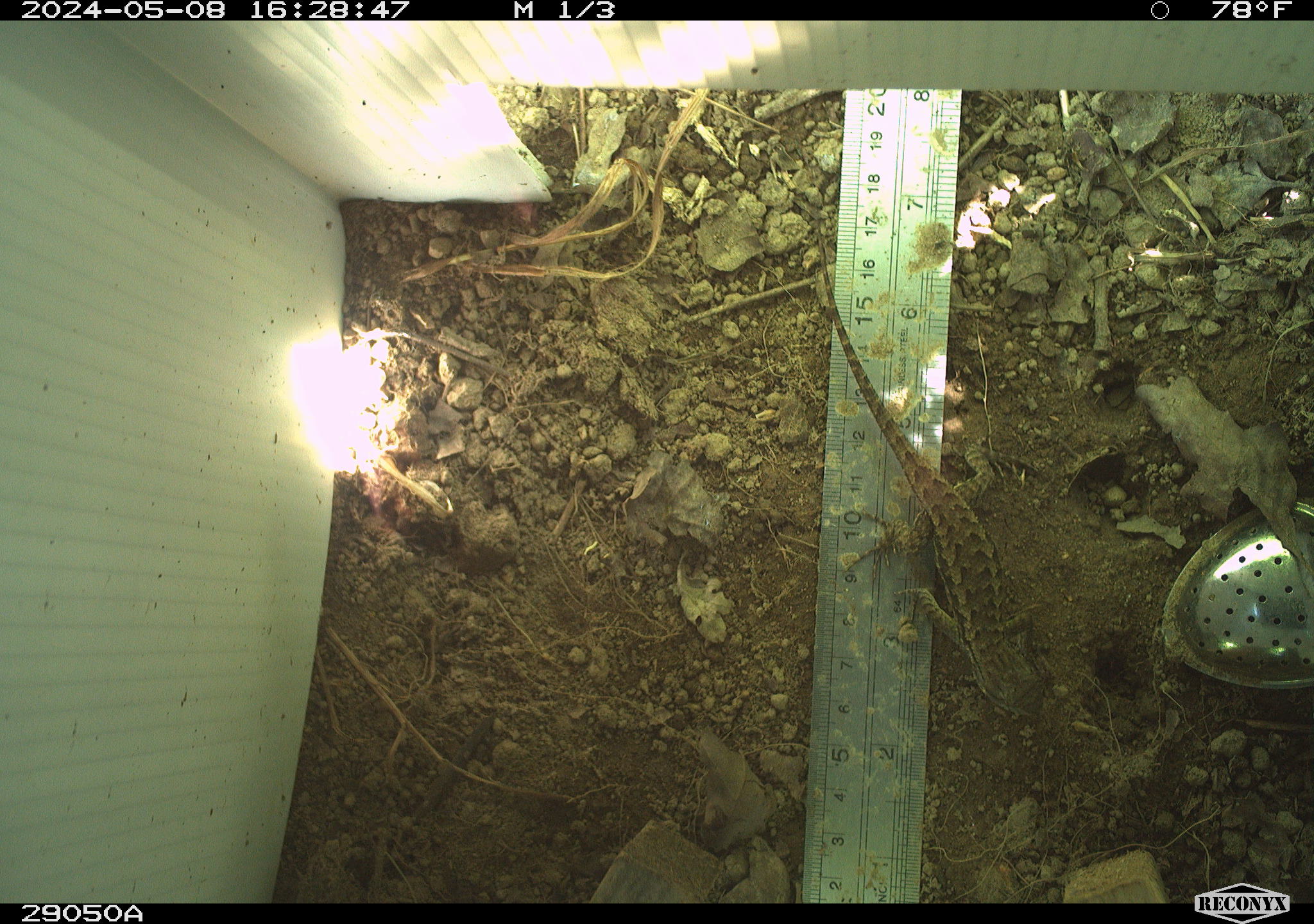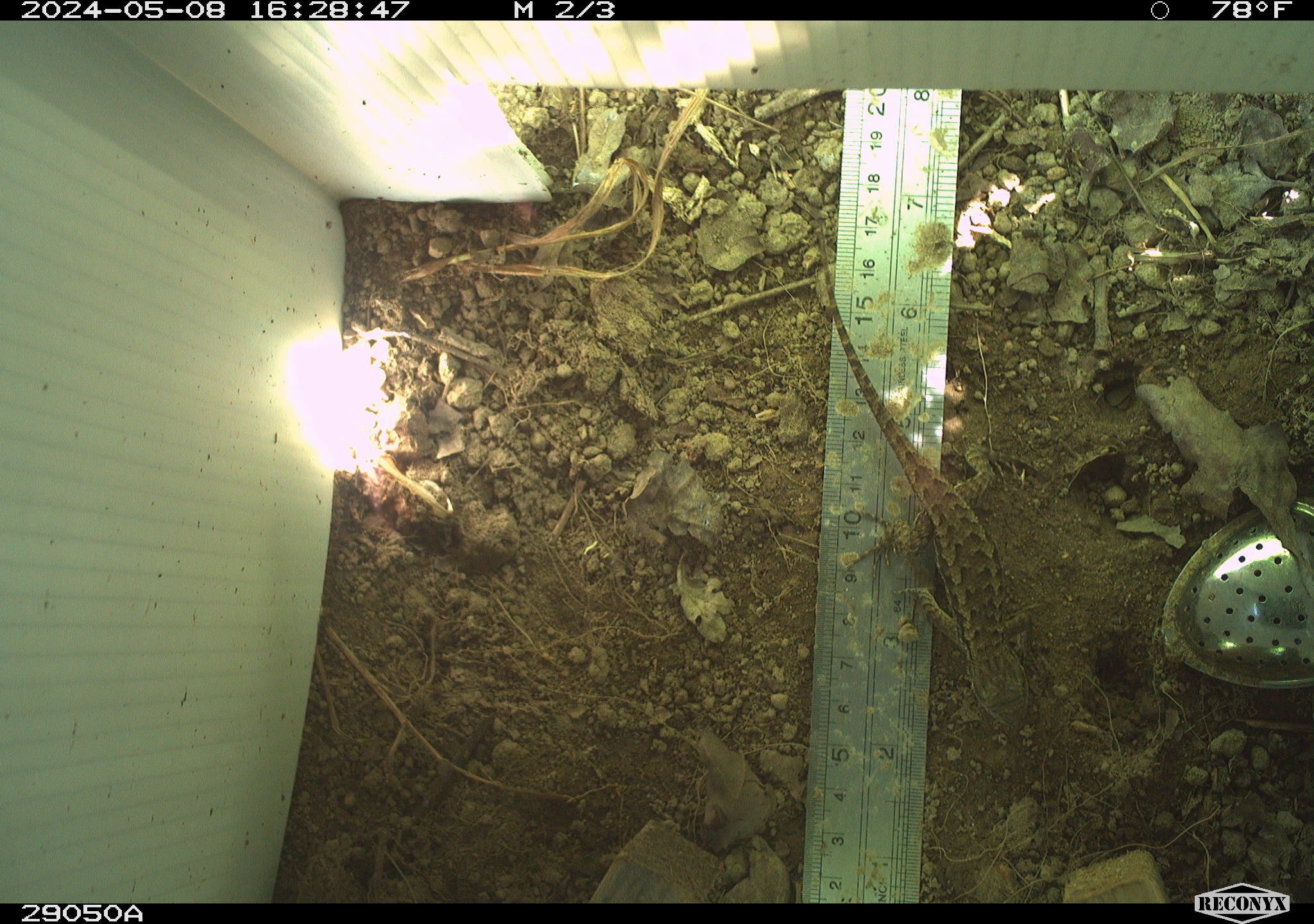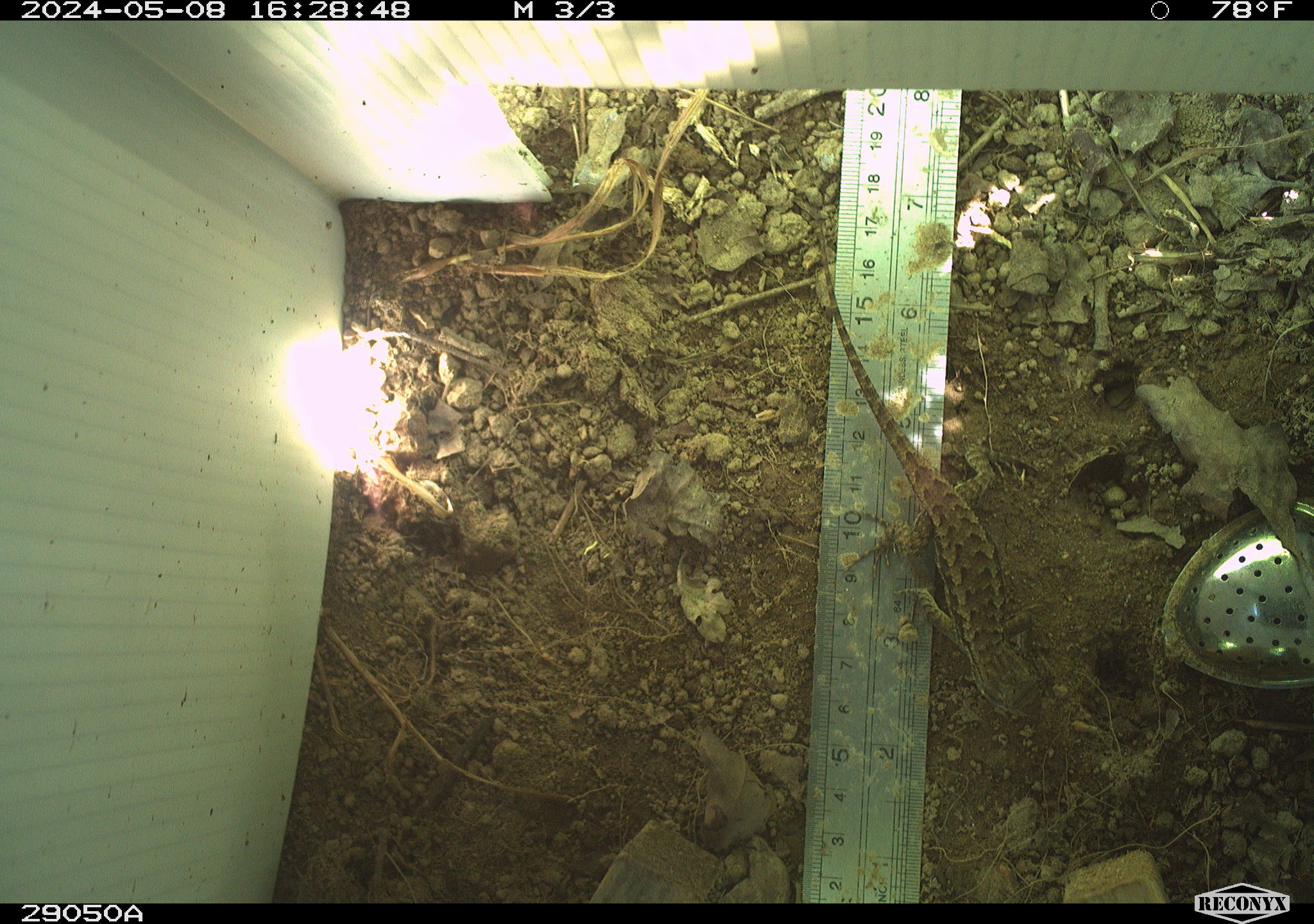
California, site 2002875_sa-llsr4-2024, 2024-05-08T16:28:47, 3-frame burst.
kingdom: Animalia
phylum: Chordata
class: Reptilia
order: Squamata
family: Phrynosomatidae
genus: Sceloporus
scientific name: Sceloporus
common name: spiny lizards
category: sceloporus species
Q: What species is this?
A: Sceloporus species (spiny lizards) (Sceloporus).